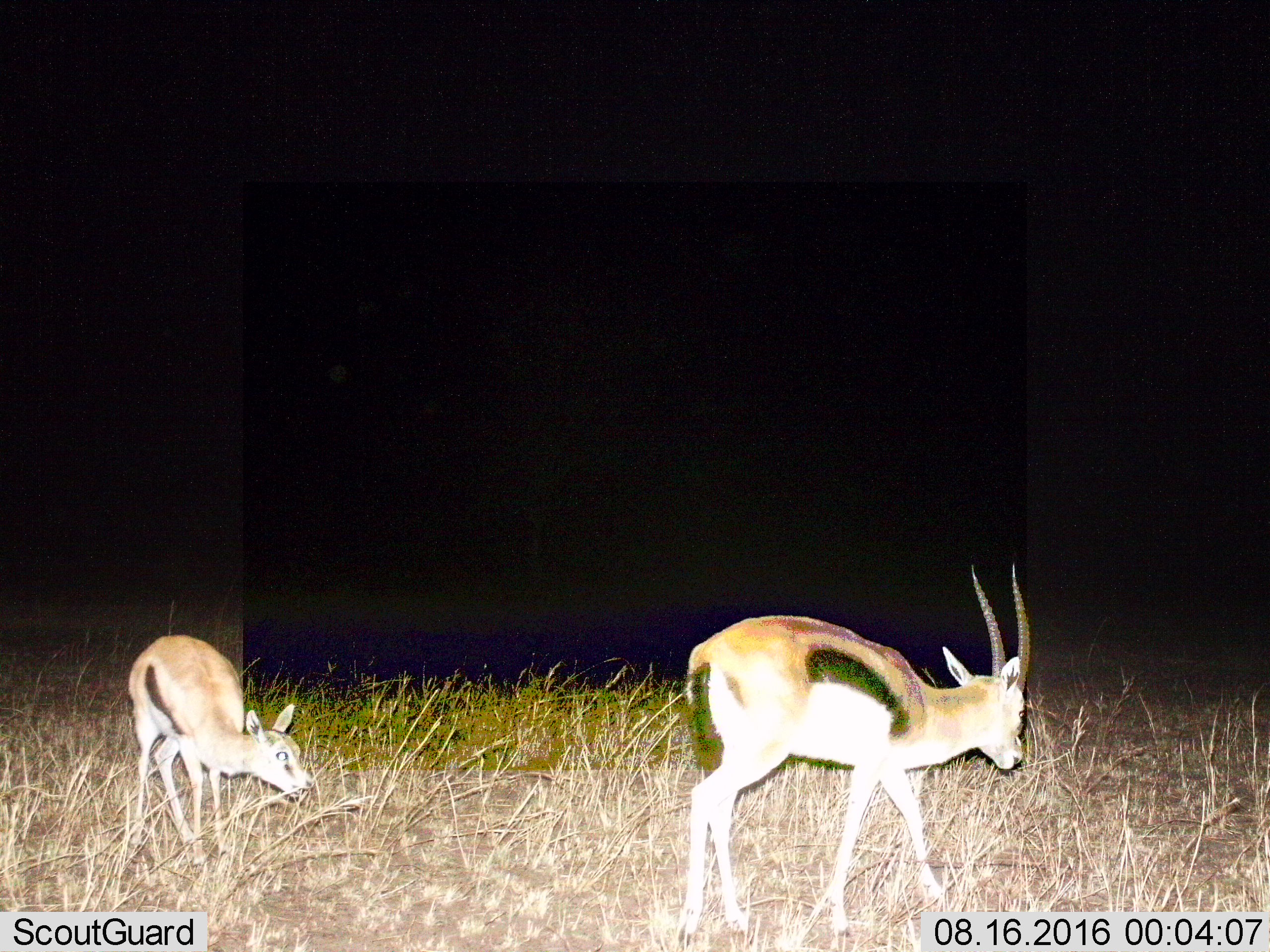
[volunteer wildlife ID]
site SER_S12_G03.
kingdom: Animalia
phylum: Chordata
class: Mammalia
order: Artiodactyla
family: Bovidae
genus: Eudorcas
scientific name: Eudorcas thomsonii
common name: thomson's gazelle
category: gazellethomsons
Gazellethomsons (thomson's gazelle) (Eudorcas thomsonii), count 2. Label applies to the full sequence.